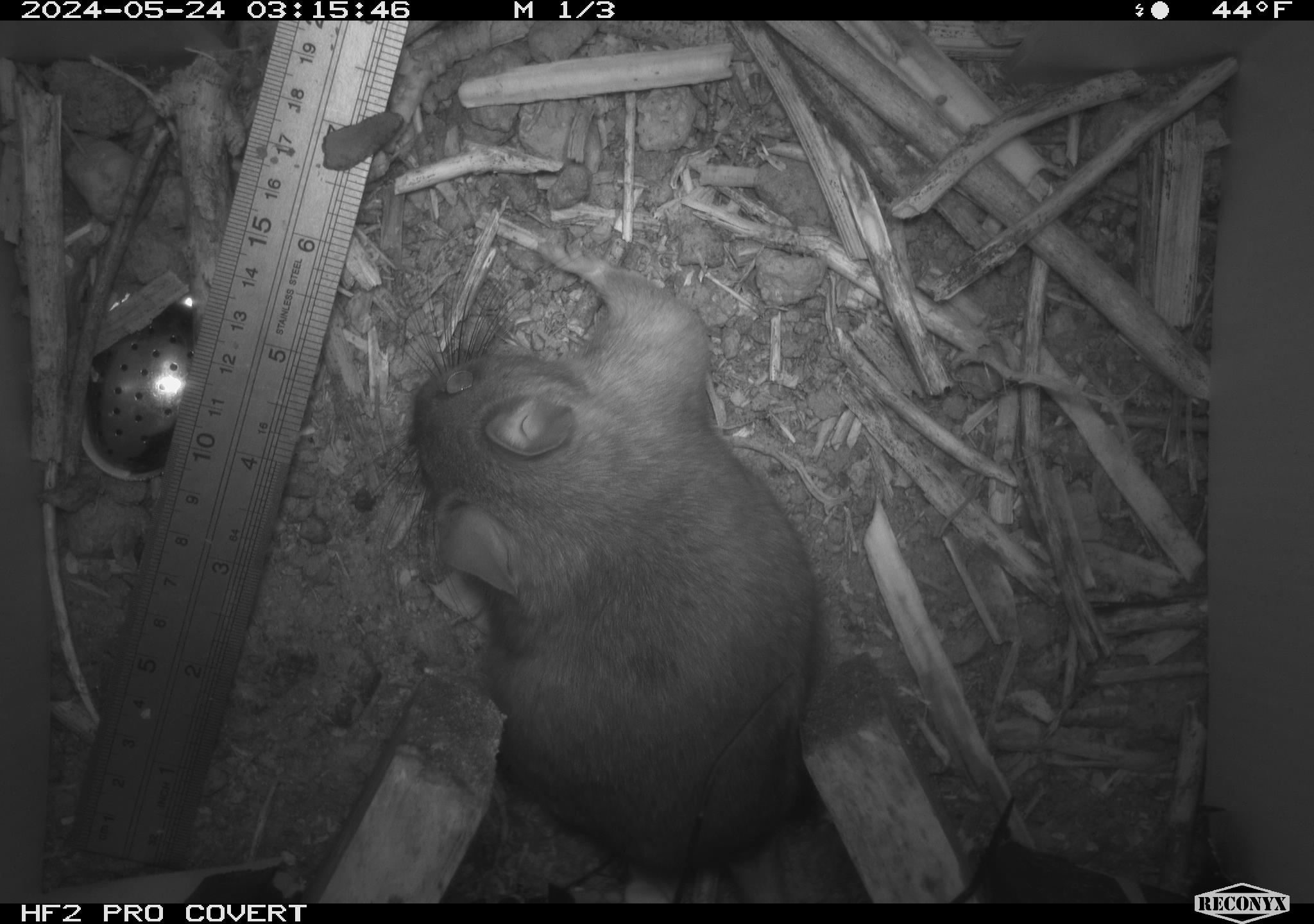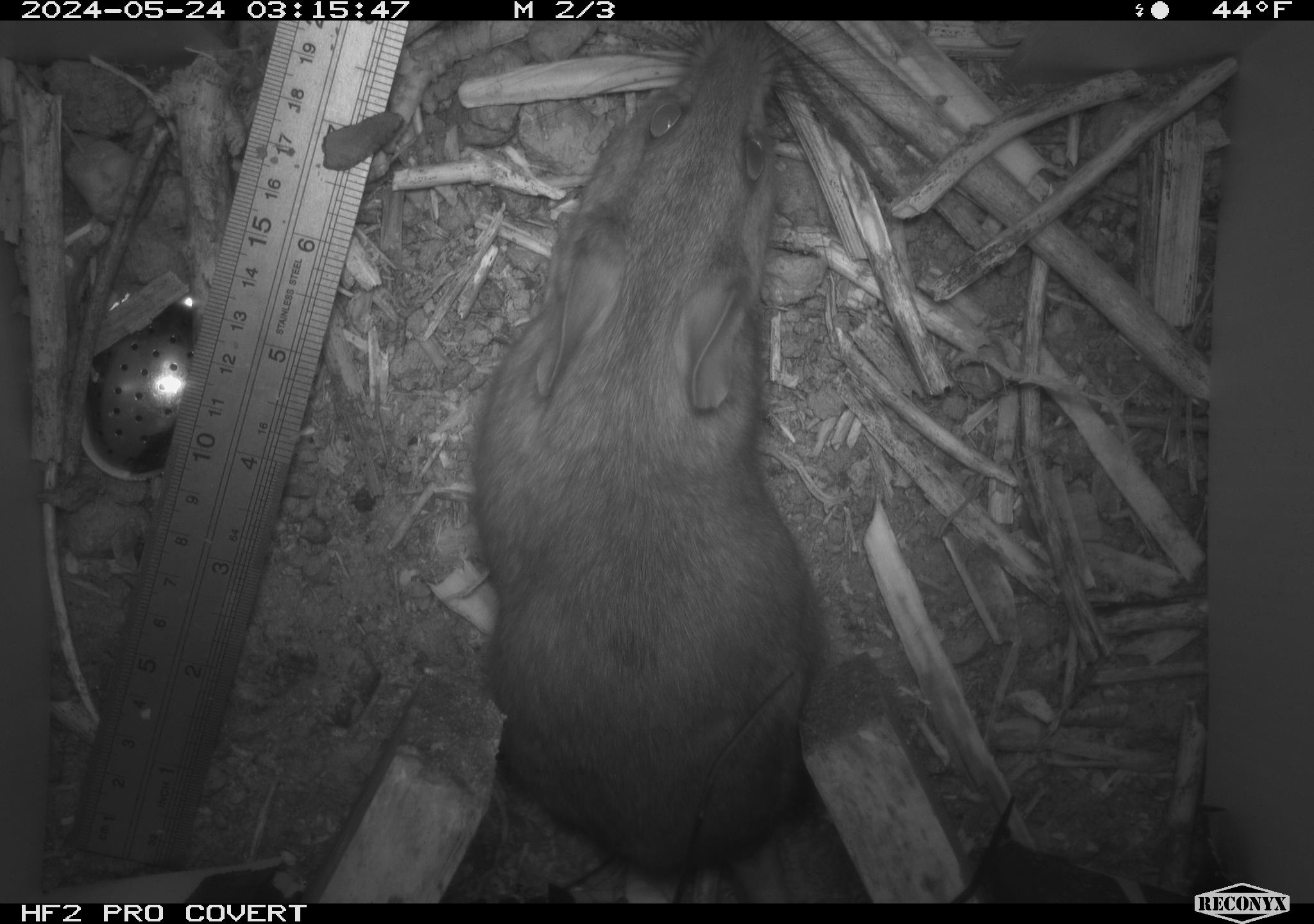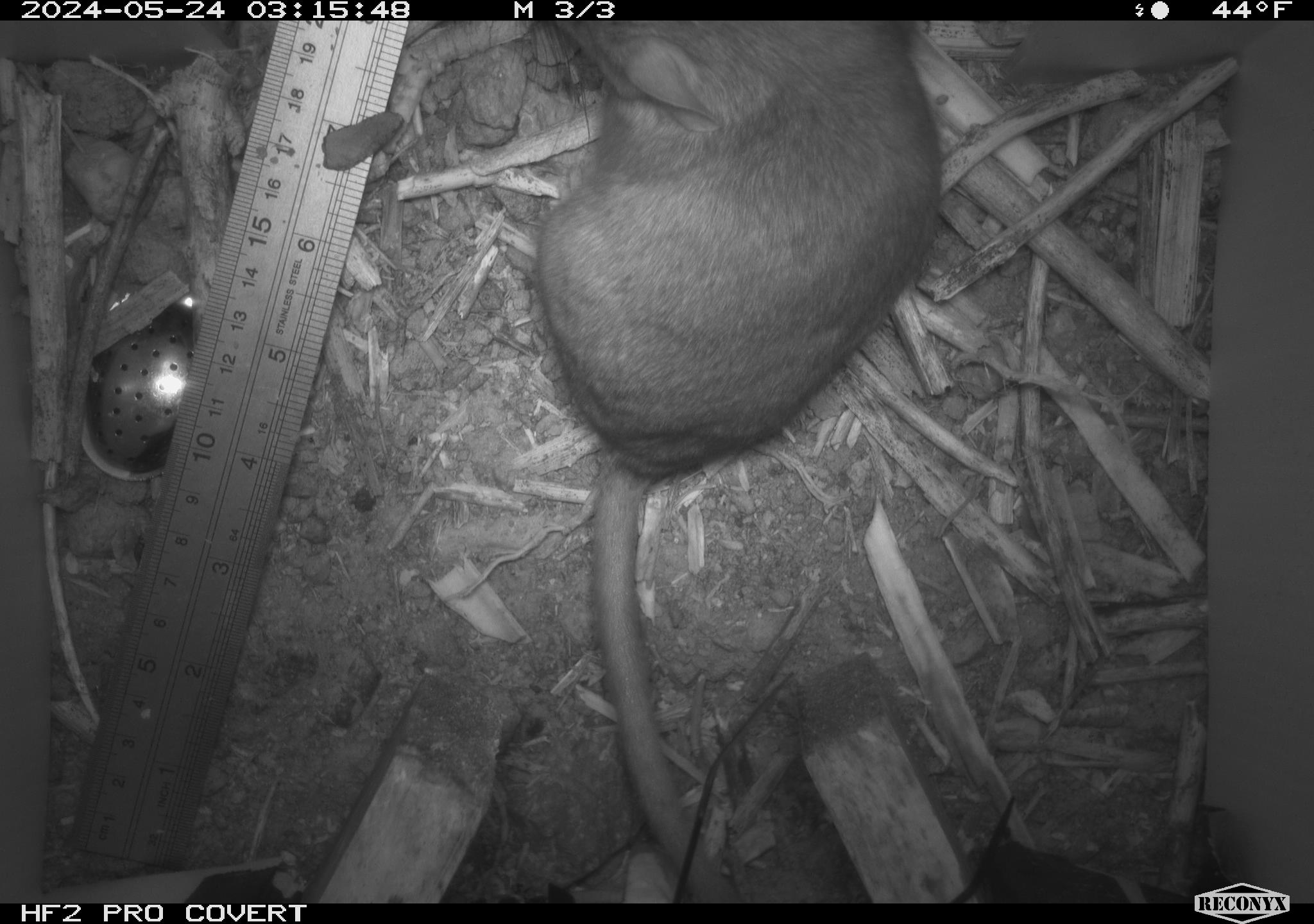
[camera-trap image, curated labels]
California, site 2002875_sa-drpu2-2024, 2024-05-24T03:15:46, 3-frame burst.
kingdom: Animalia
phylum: Chordata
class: Mammalia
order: Rodentia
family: Cricetidae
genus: Neotoma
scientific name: Neotoma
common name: pack rat or woodrat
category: neotoma species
Neotoma species (pack rat or woodrat) (Neotoma).